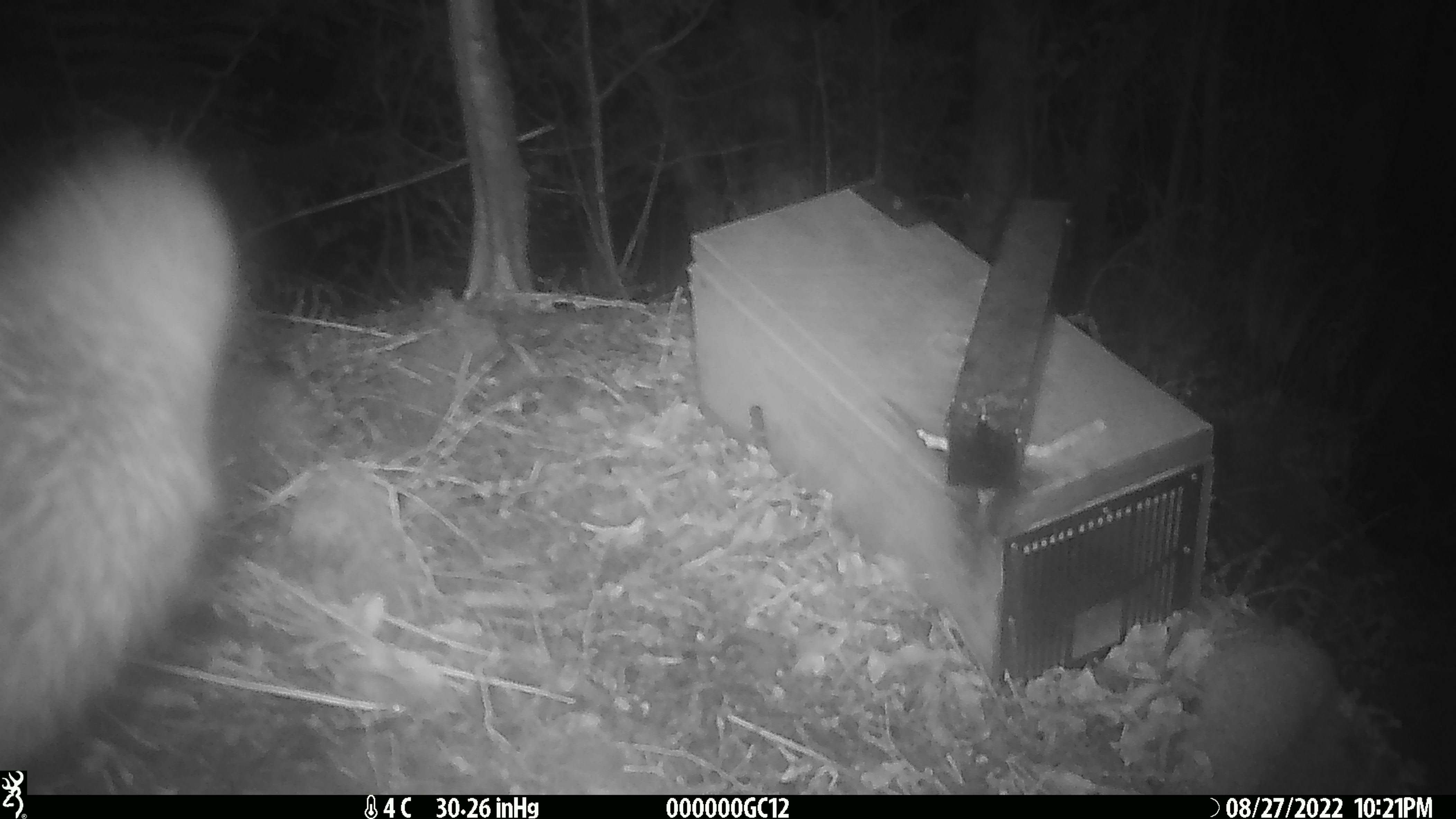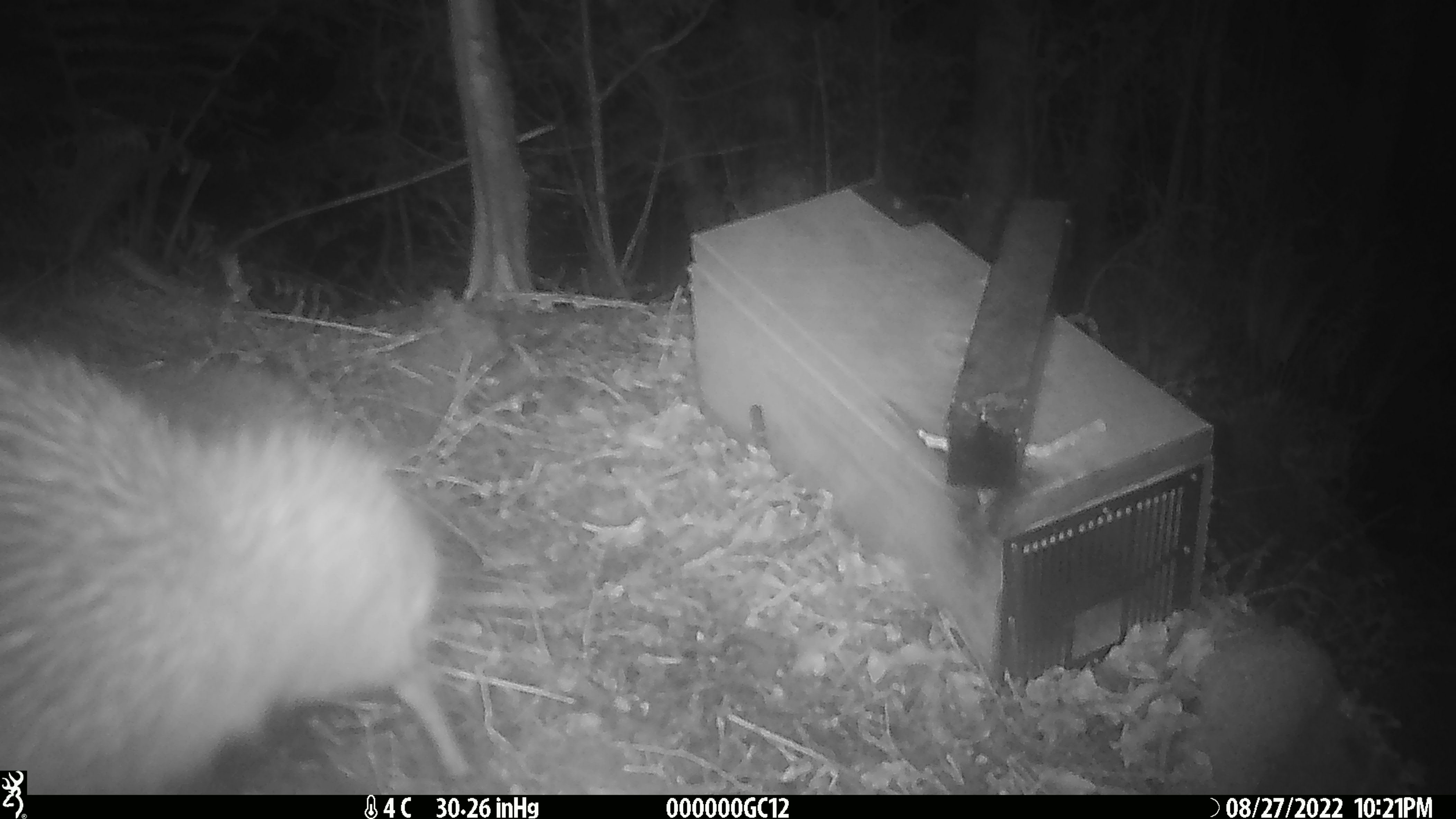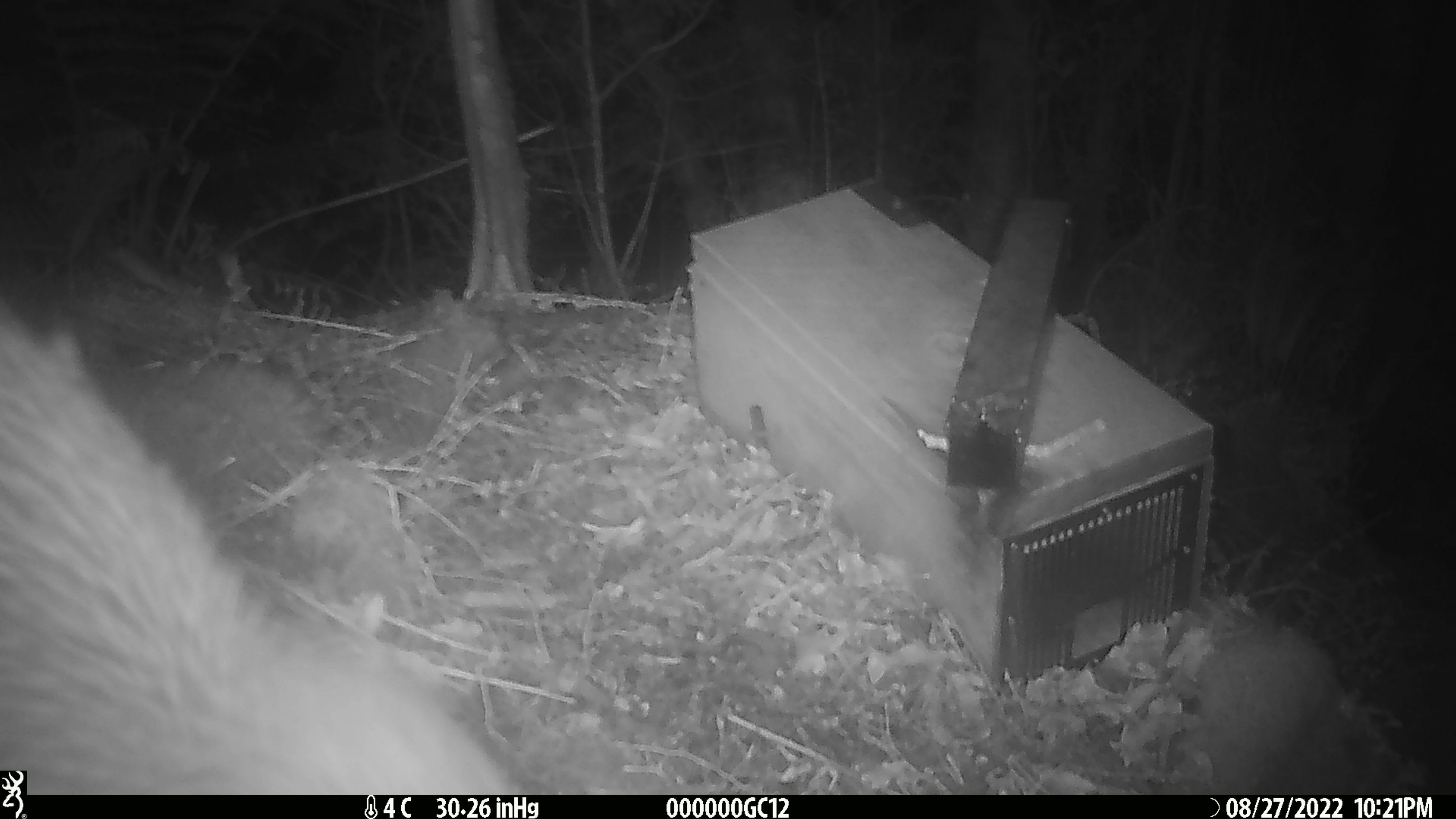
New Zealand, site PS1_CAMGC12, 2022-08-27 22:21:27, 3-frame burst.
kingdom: Animalia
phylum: Chordata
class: Aves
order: Apterygiformes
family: Apterygidae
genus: Apteryx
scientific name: Apteryx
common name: kiwi